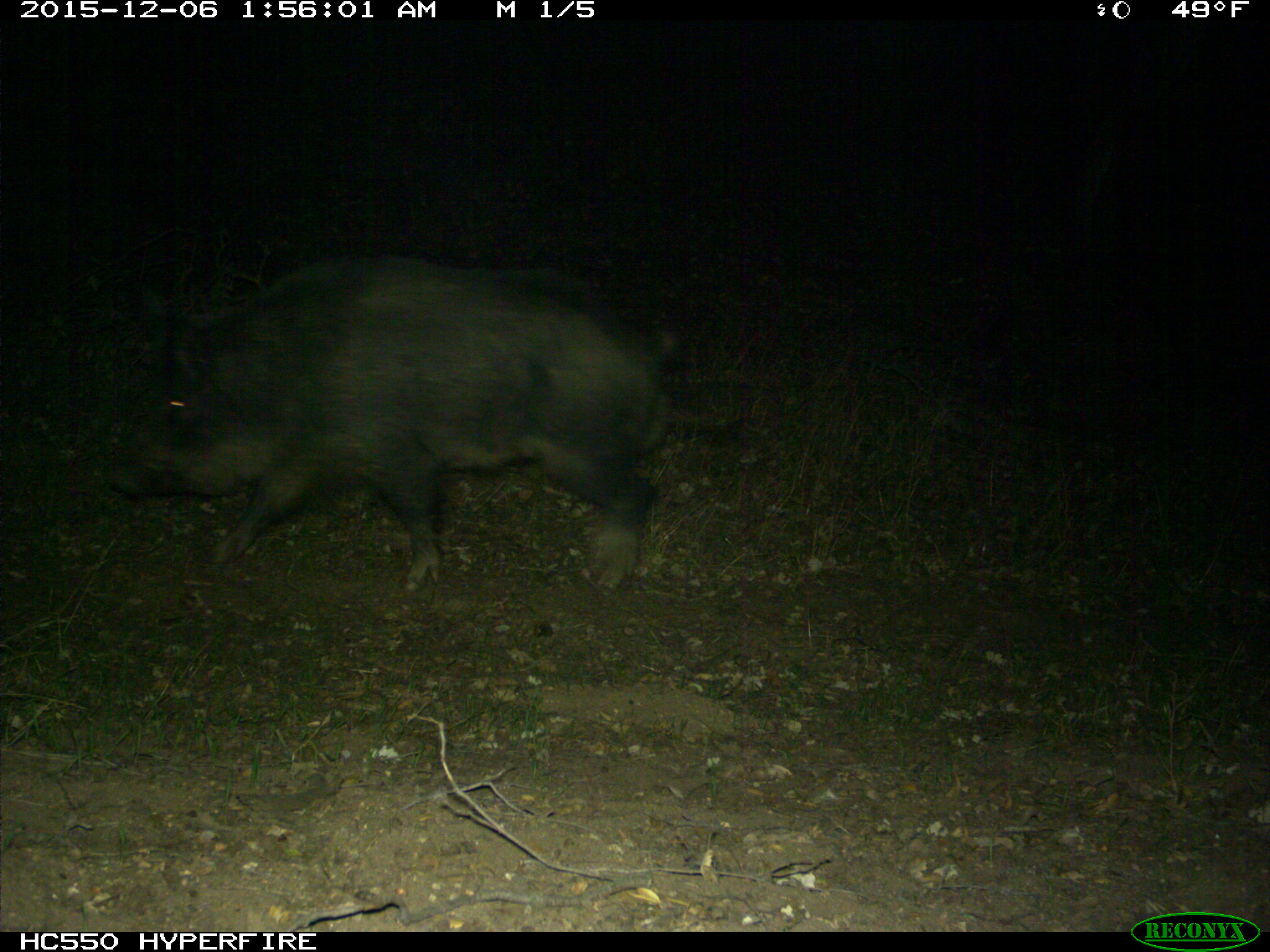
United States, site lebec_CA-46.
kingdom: Animalia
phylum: Chordata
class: Mammalia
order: Artiodactyla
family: Suidae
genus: Sus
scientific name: Sus scrofa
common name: wild boar